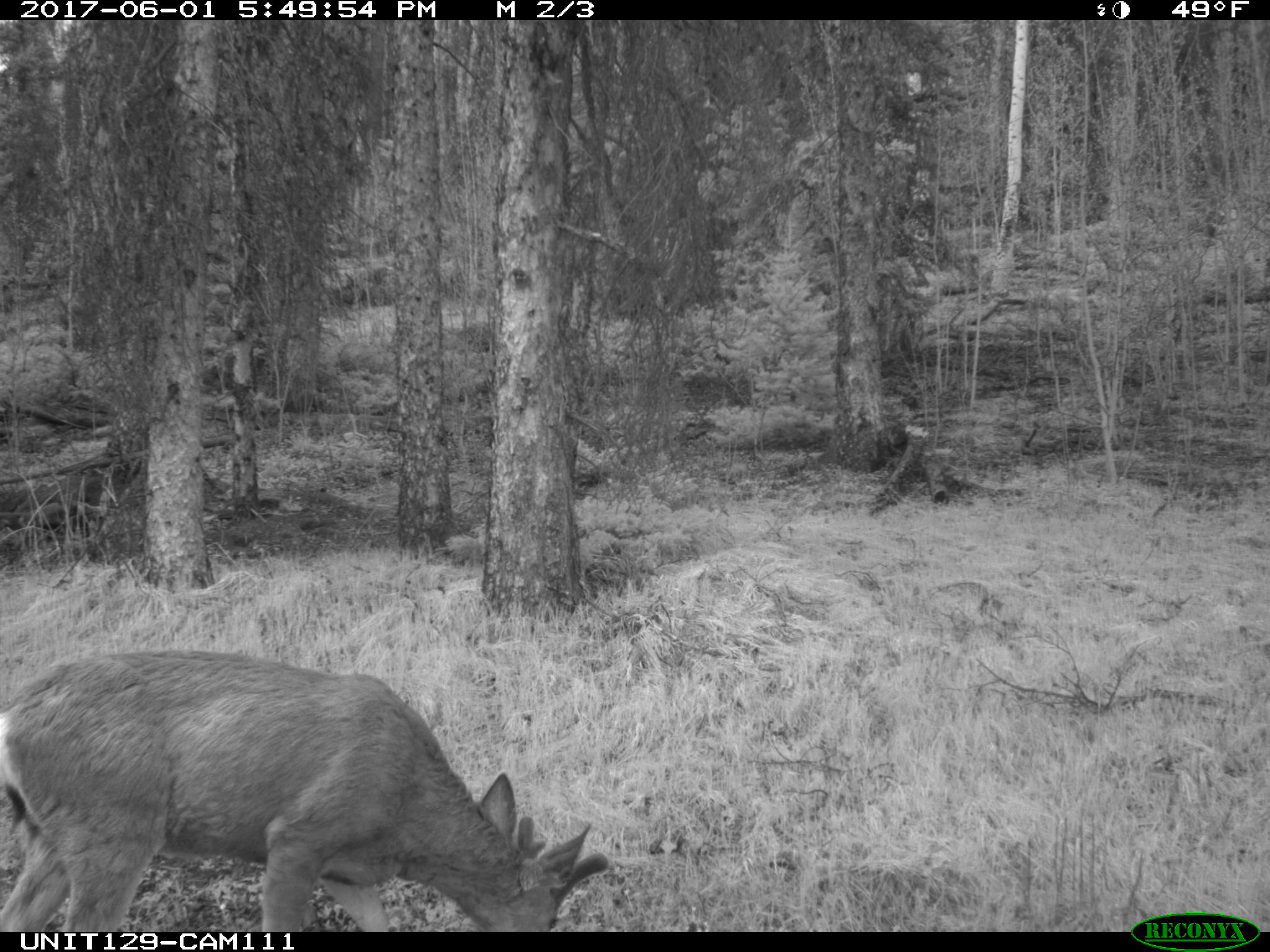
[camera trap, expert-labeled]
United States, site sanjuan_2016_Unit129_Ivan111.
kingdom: Animalia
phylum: Chordata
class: Mammalia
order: Artiodactyla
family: Cervidae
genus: Odocoileus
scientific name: Odocoileus hemionus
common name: mule deer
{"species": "Odocoileus hemionus (mule deer)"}